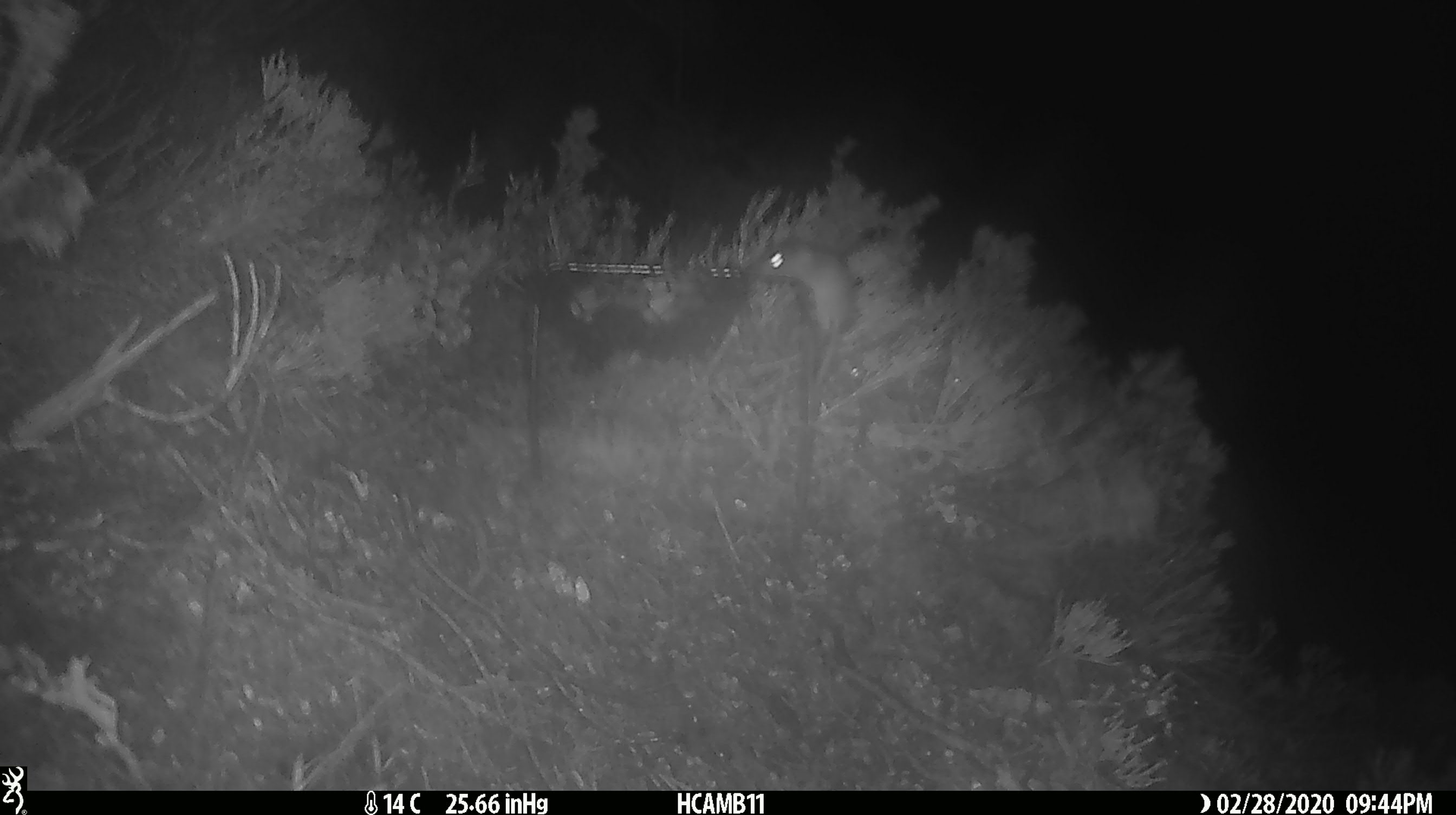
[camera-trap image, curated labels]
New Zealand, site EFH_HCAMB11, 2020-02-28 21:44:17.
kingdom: Animalia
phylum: Chordata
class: Mammalia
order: Rodentia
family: Muridae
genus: Mus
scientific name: Mus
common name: mouse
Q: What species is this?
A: Mouse (Mus).